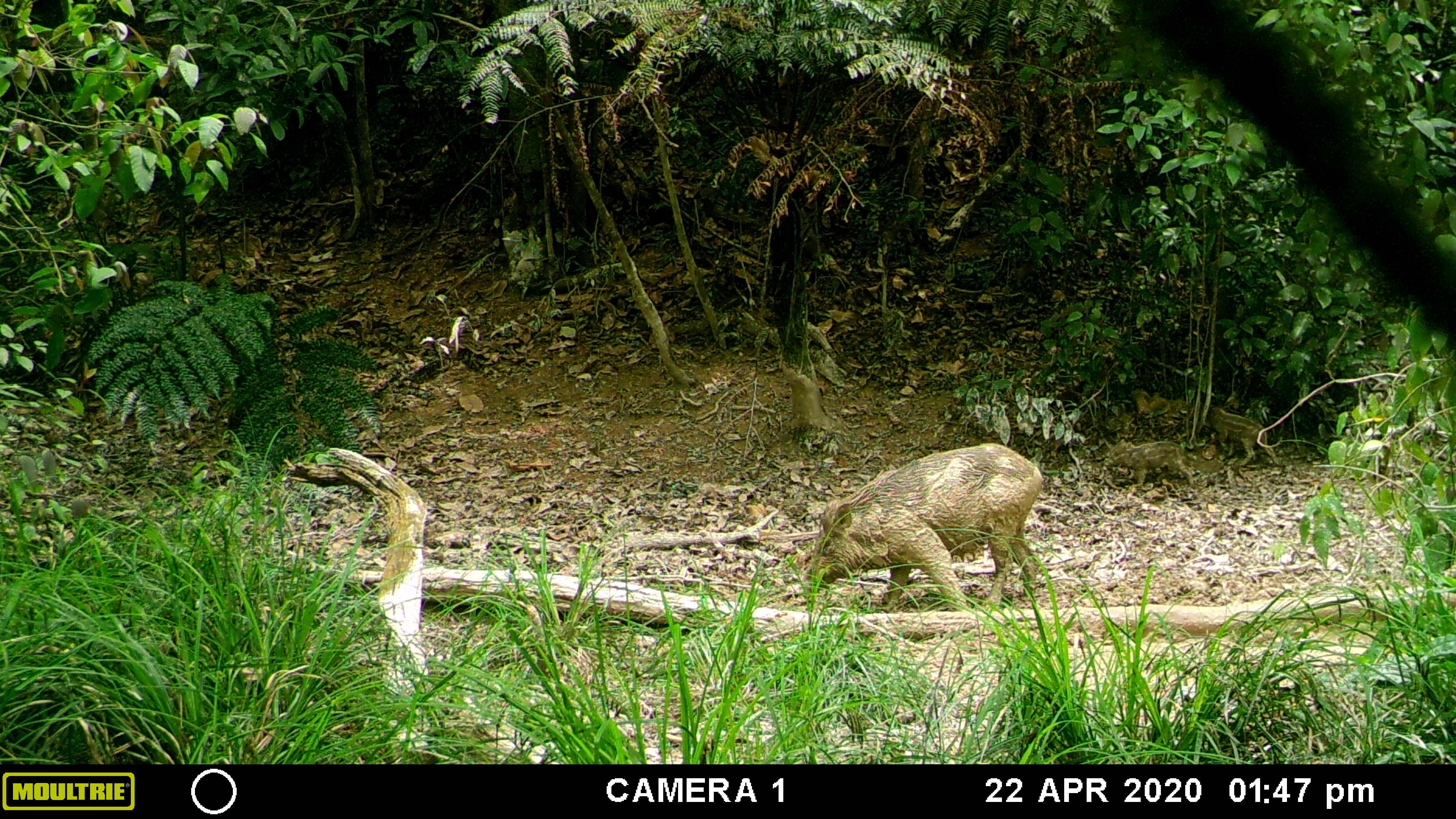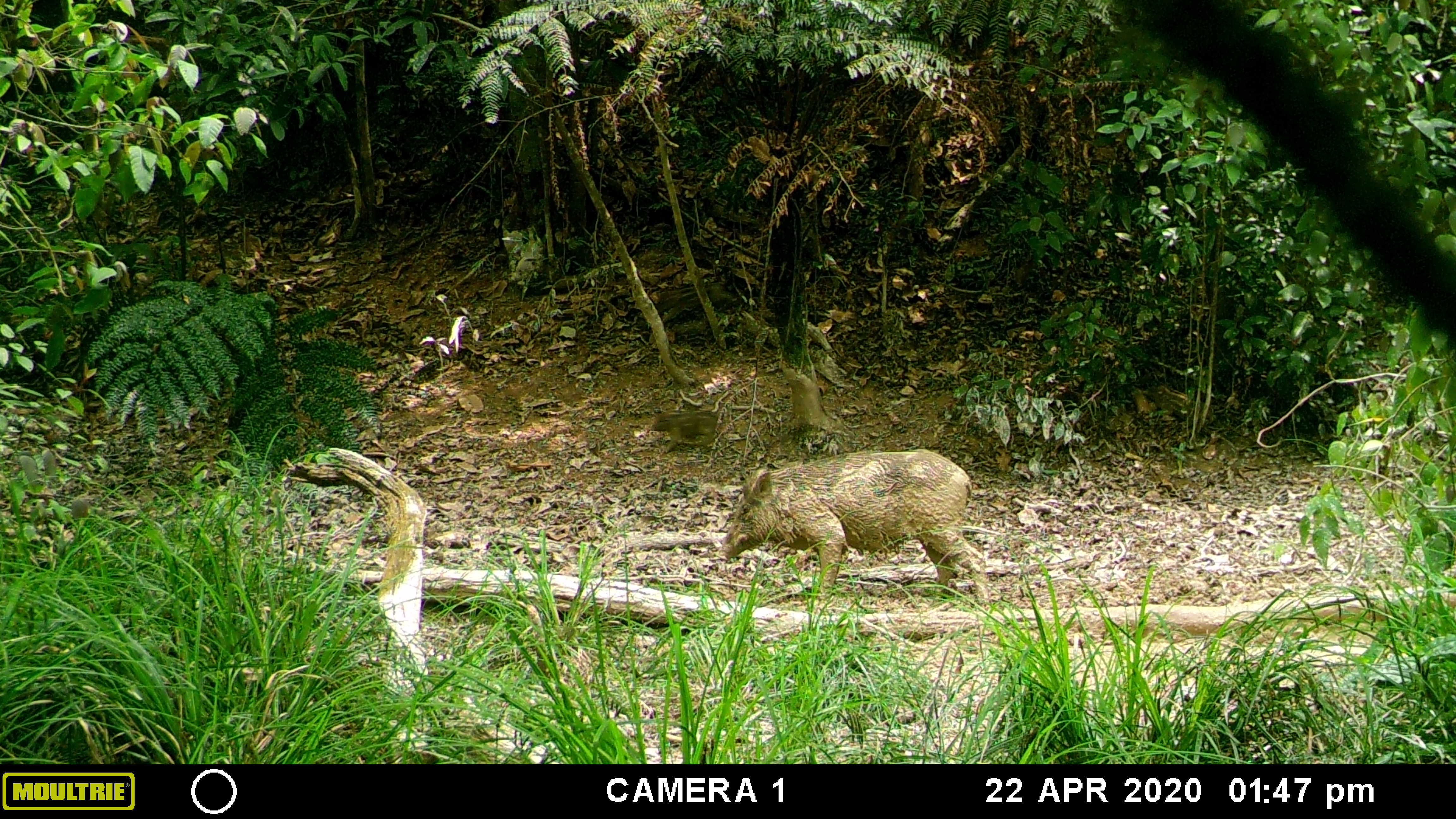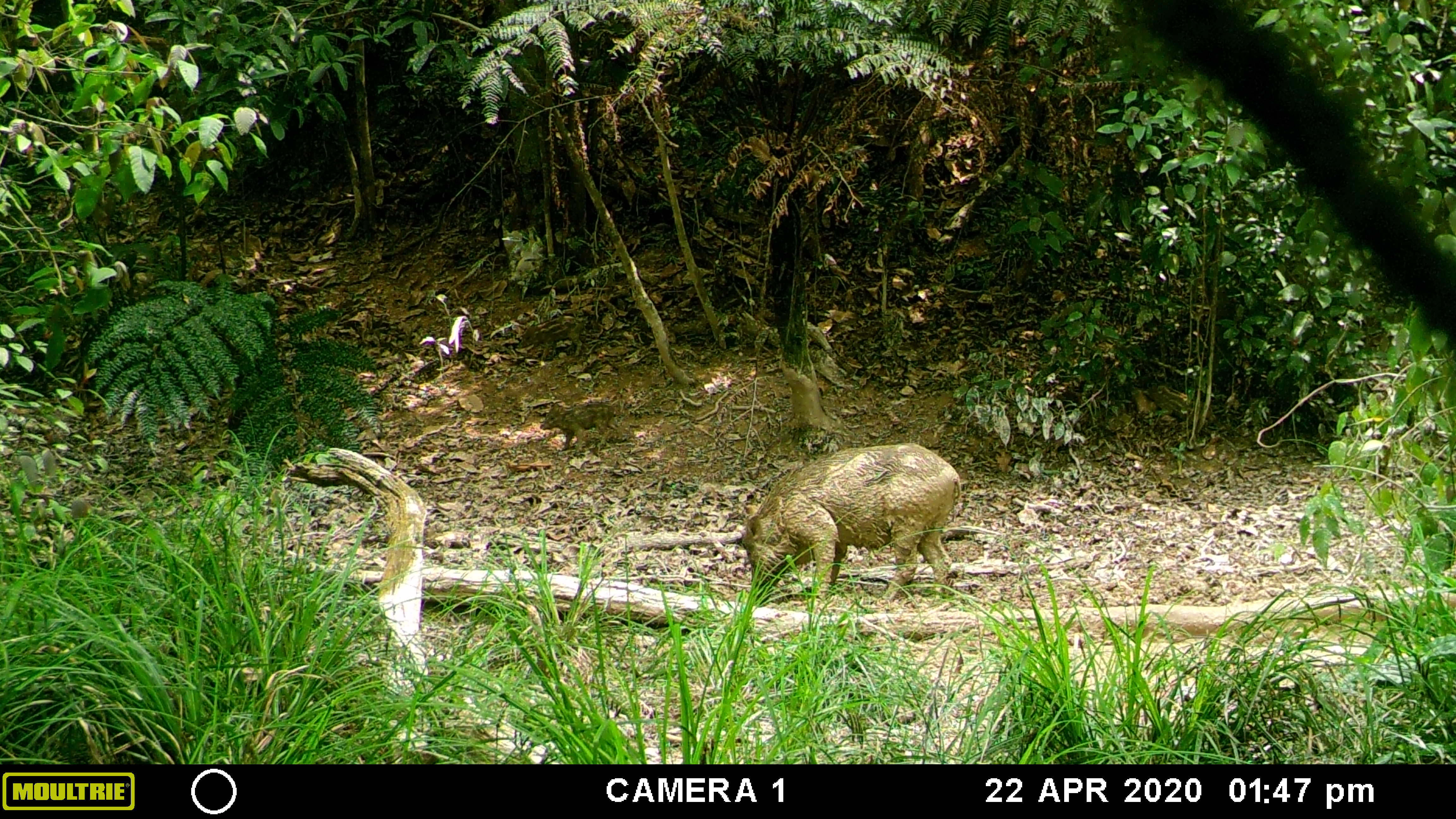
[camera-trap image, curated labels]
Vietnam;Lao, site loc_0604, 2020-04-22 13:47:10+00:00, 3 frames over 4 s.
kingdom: Animalia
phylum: Chordata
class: Mammalia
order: Artiodactyla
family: Suidae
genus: Sus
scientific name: Sus scrofa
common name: eurasian wild pig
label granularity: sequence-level